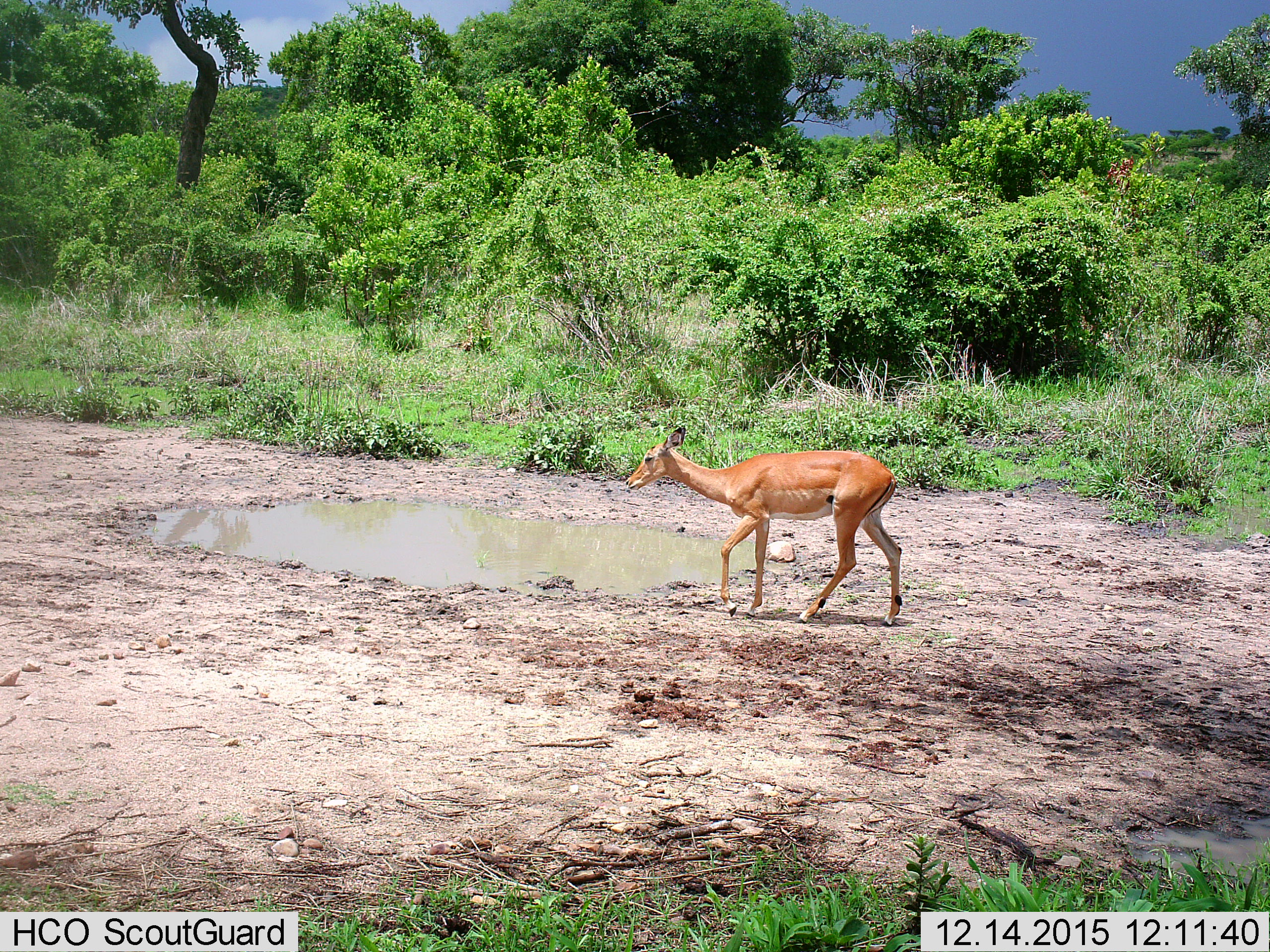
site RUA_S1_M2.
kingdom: Animalia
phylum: Chordata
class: Mammalia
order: Artiodactyla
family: Bovidae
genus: Aepyceros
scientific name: Aepyceros melampus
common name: impala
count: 1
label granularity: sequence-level